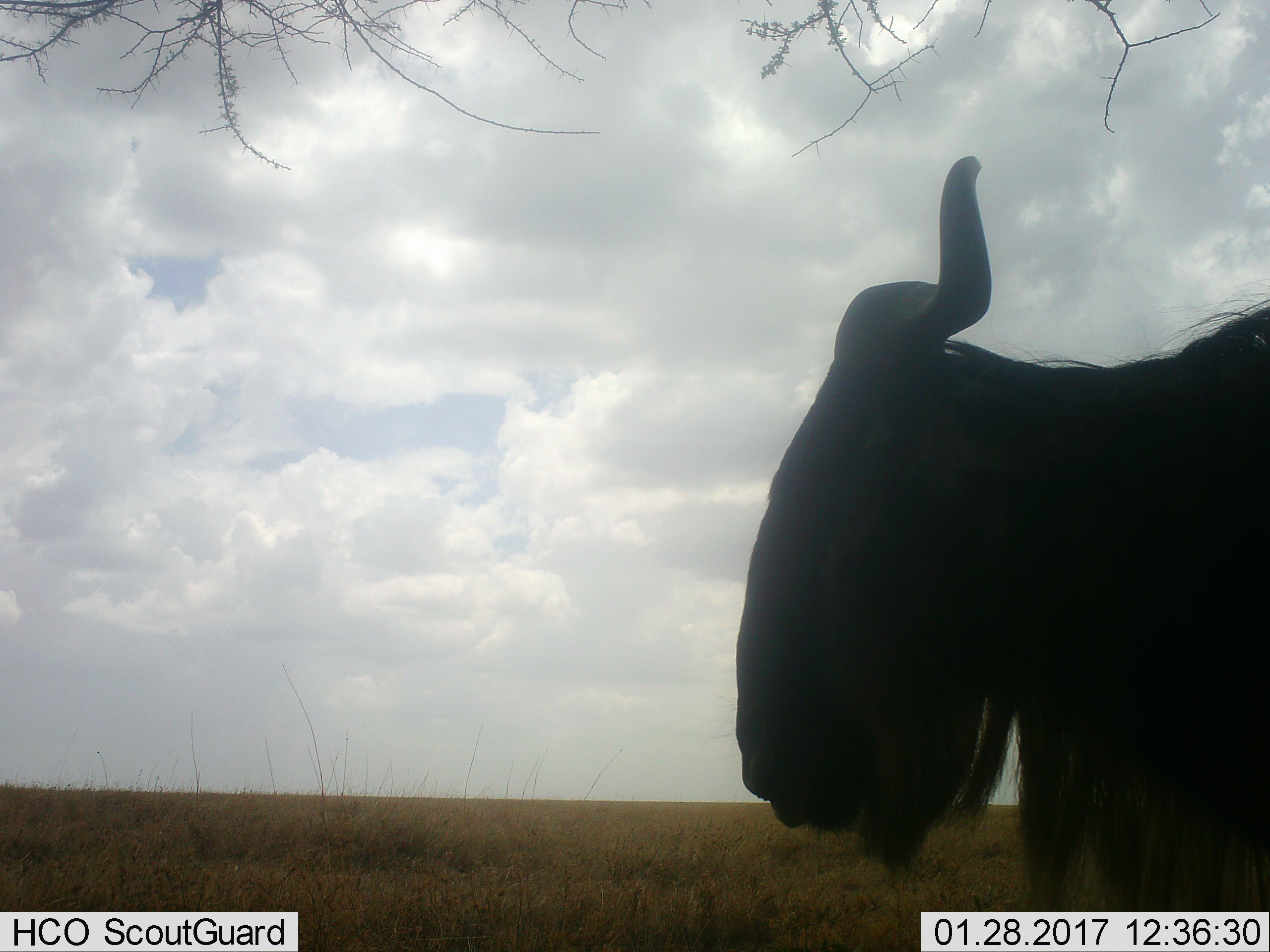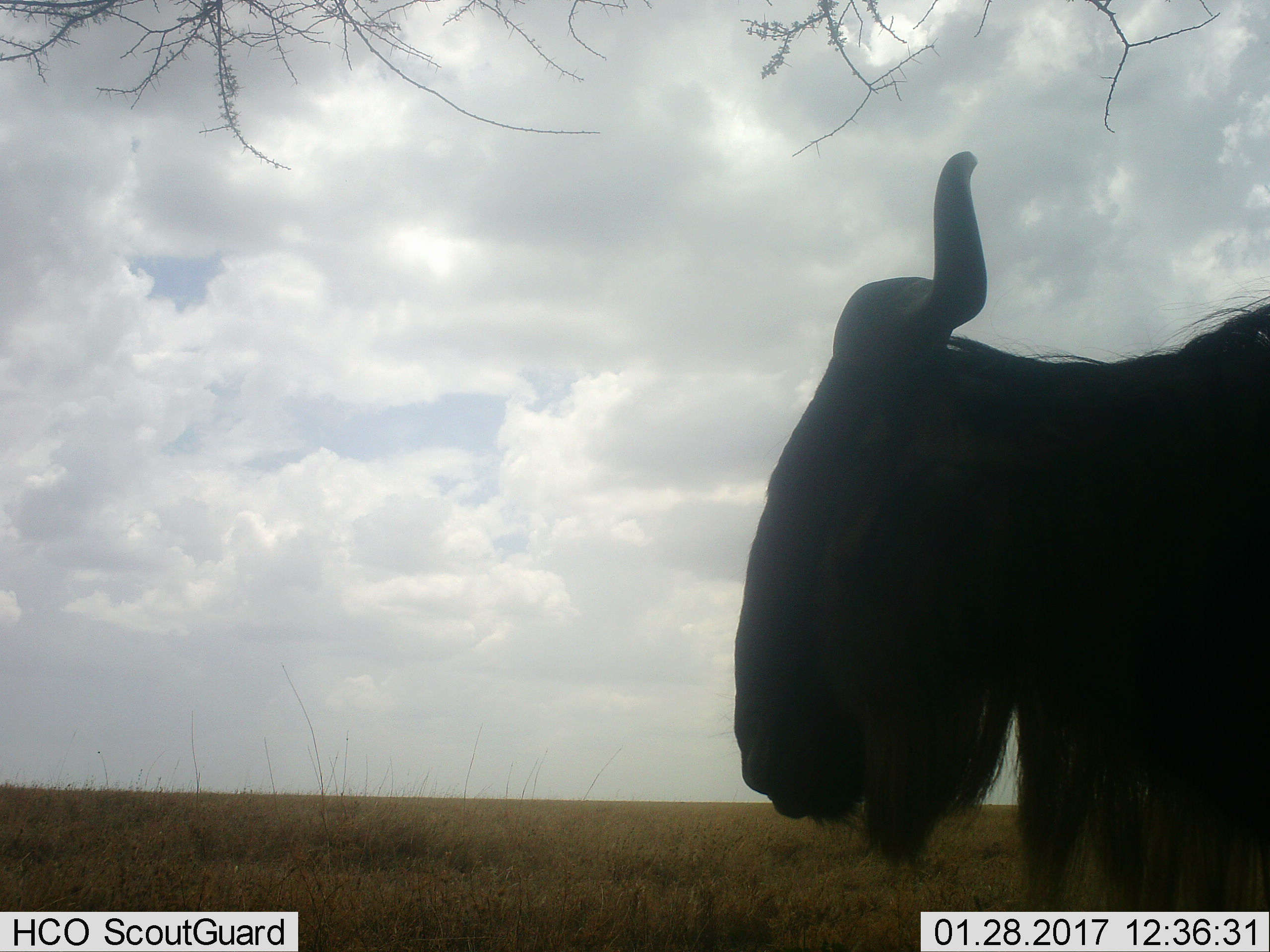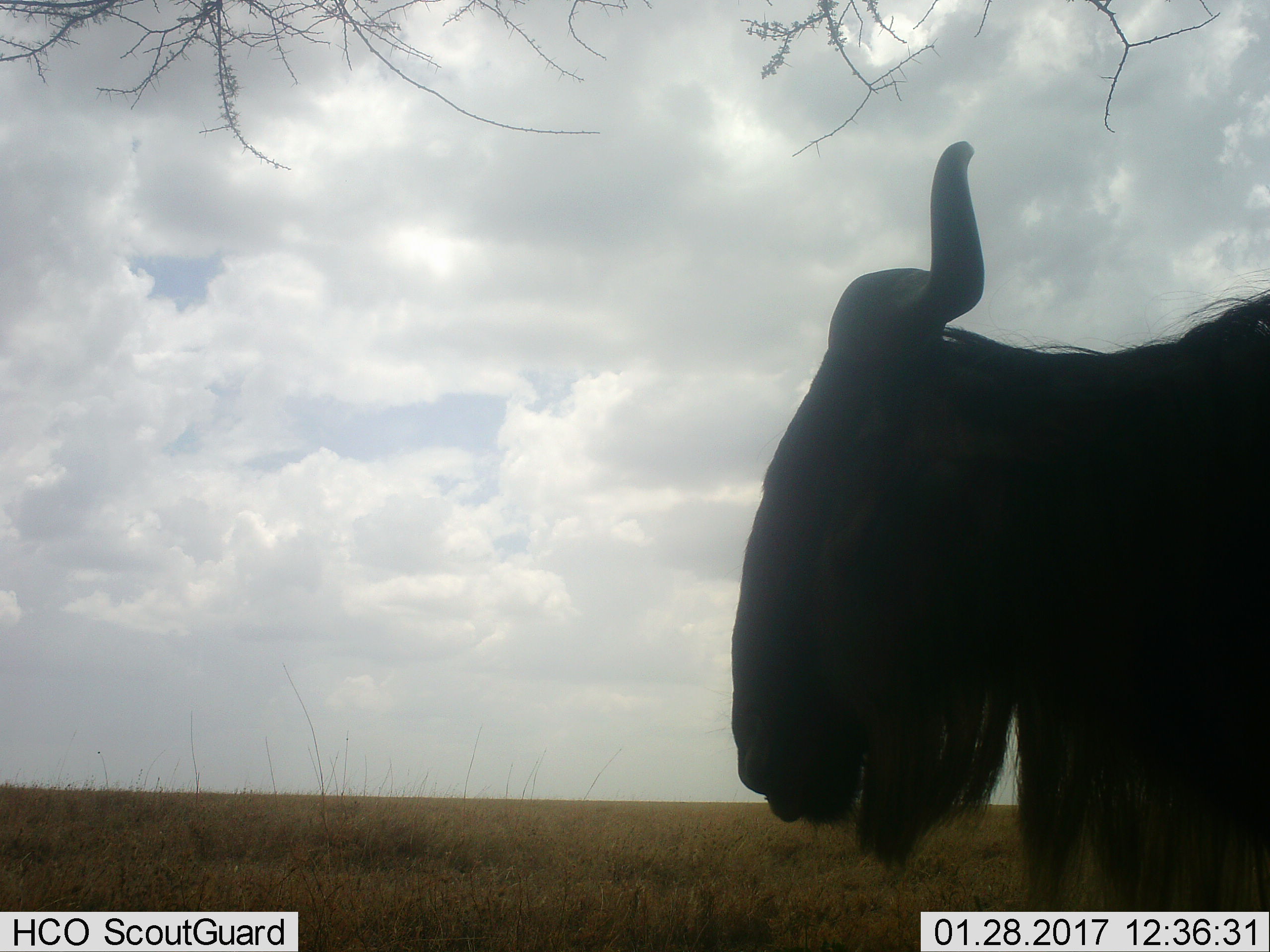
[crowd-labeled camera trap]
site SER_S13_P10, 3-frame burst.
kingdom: Animalia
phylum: Chordata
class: Mammalia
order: Artiodactyla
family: Bovidae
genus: Connochaetes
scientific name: Connochaetes taurinus taurinus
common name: blue wildebeest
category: wildebeestblue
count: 1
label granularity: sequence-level